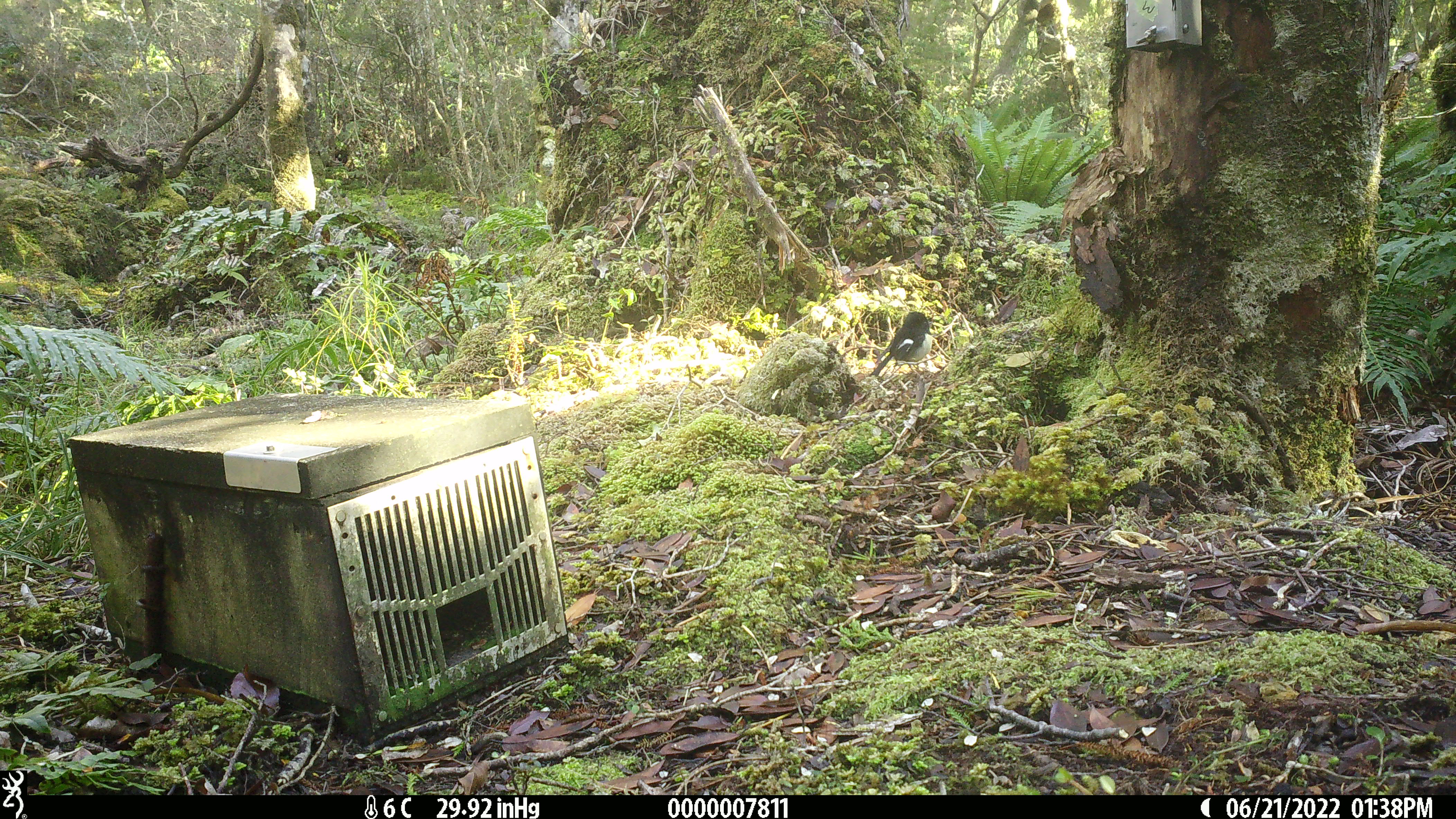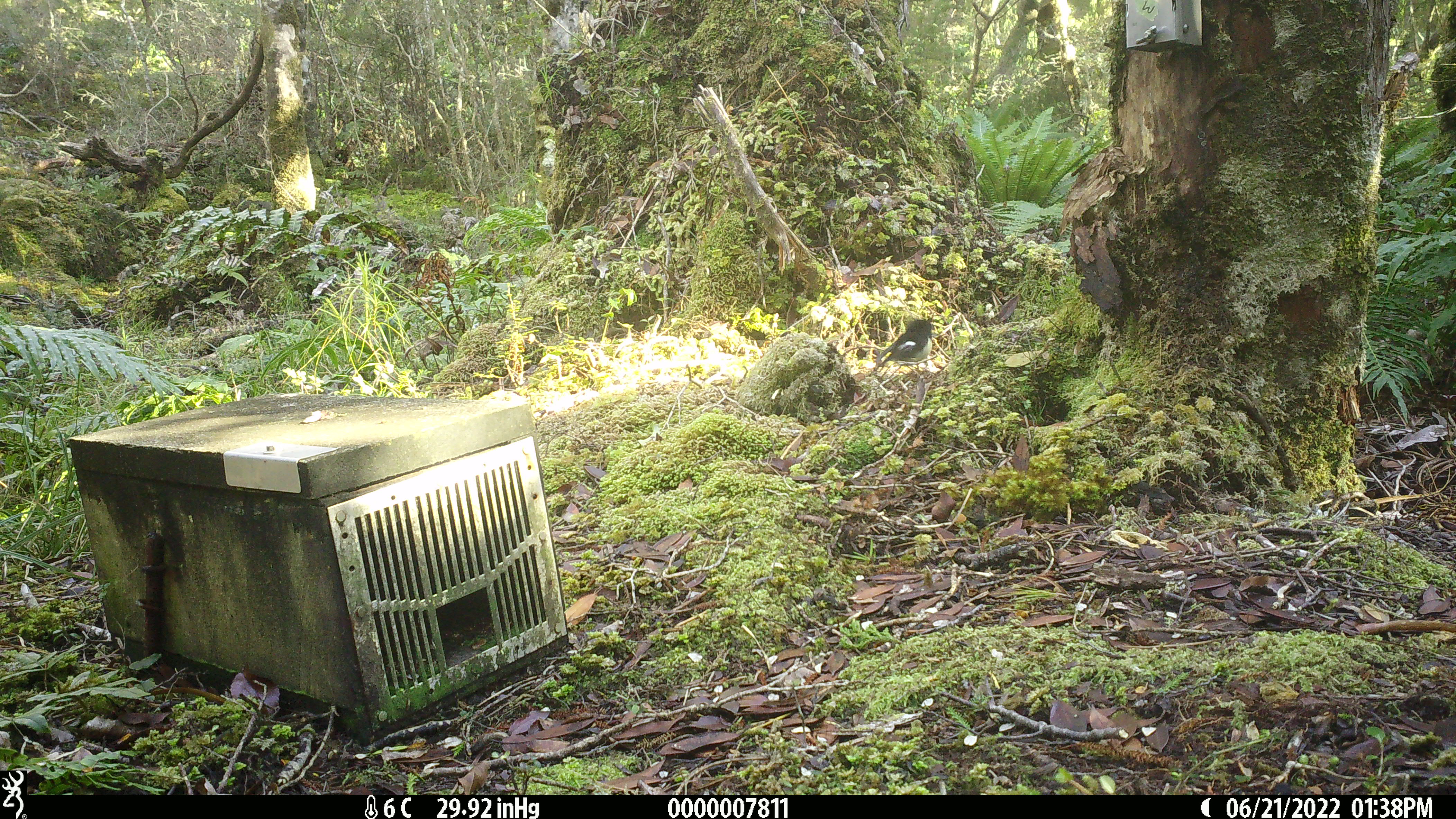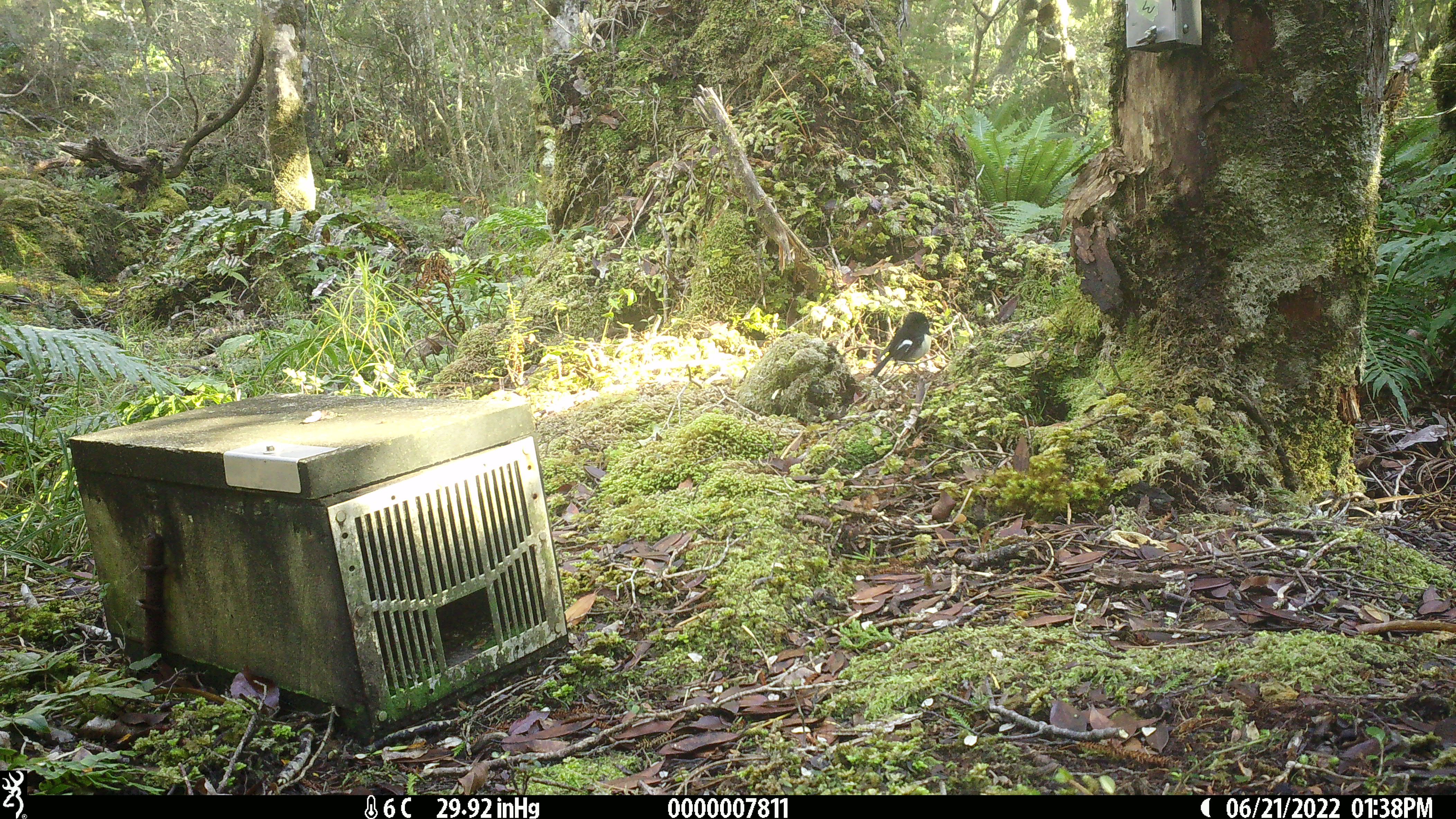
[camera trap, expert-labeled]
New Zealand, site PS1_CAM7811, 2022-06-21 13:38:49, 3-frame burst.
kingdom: Animalia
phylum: Chordata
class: Aves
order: Passeriformes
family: Petroicidae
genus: Petroica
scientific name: Petroica macrocephala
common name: tomtit